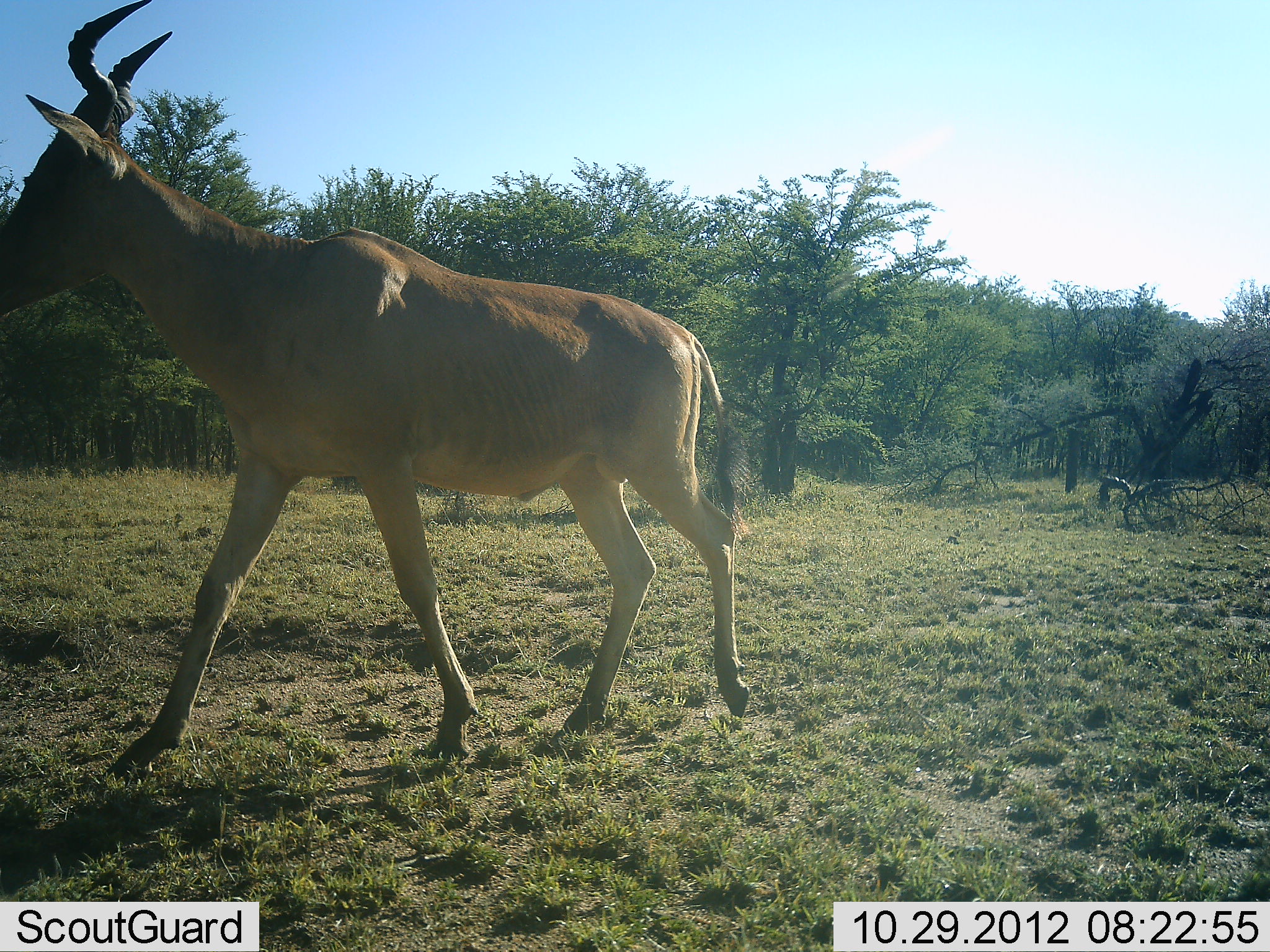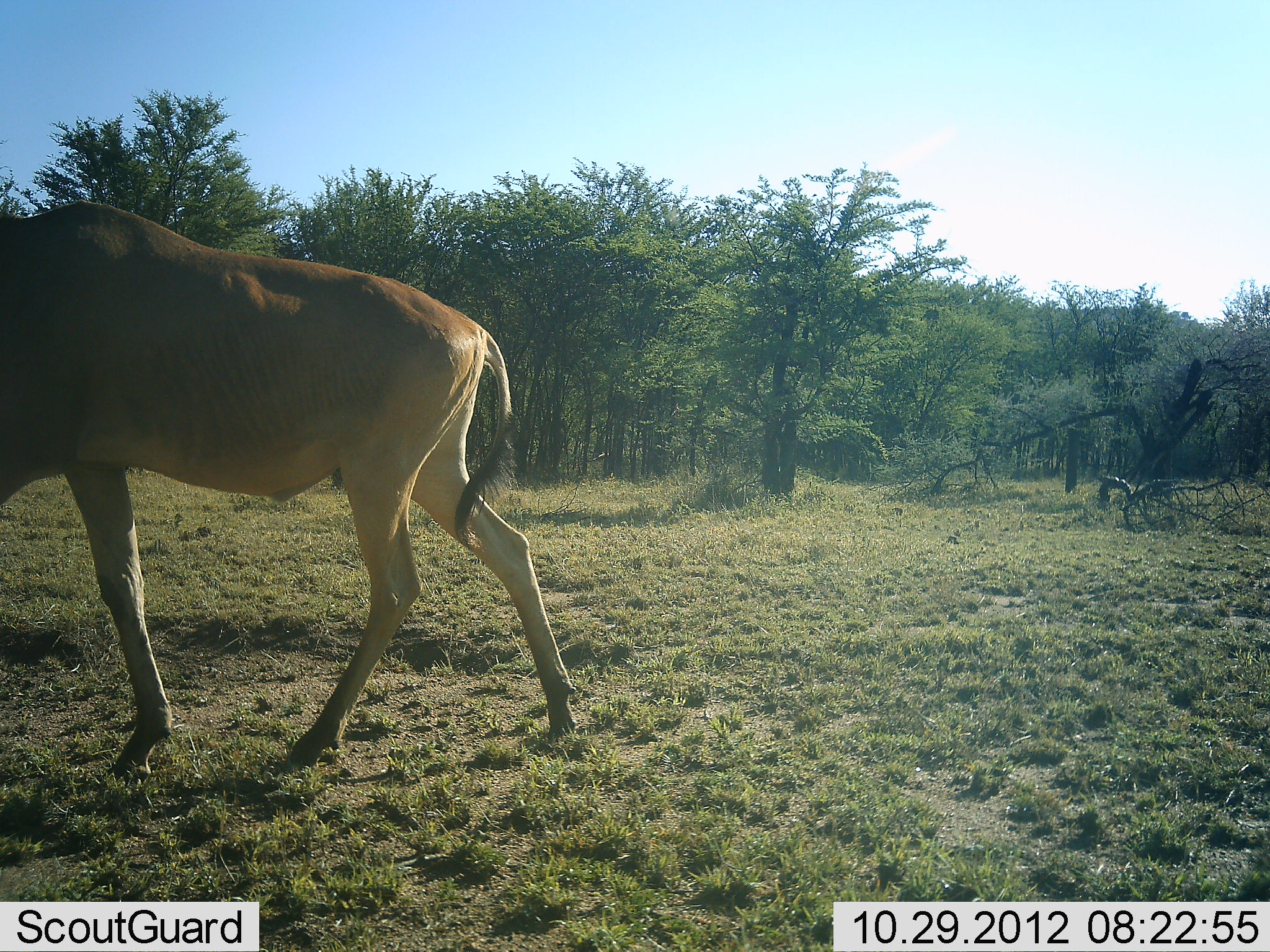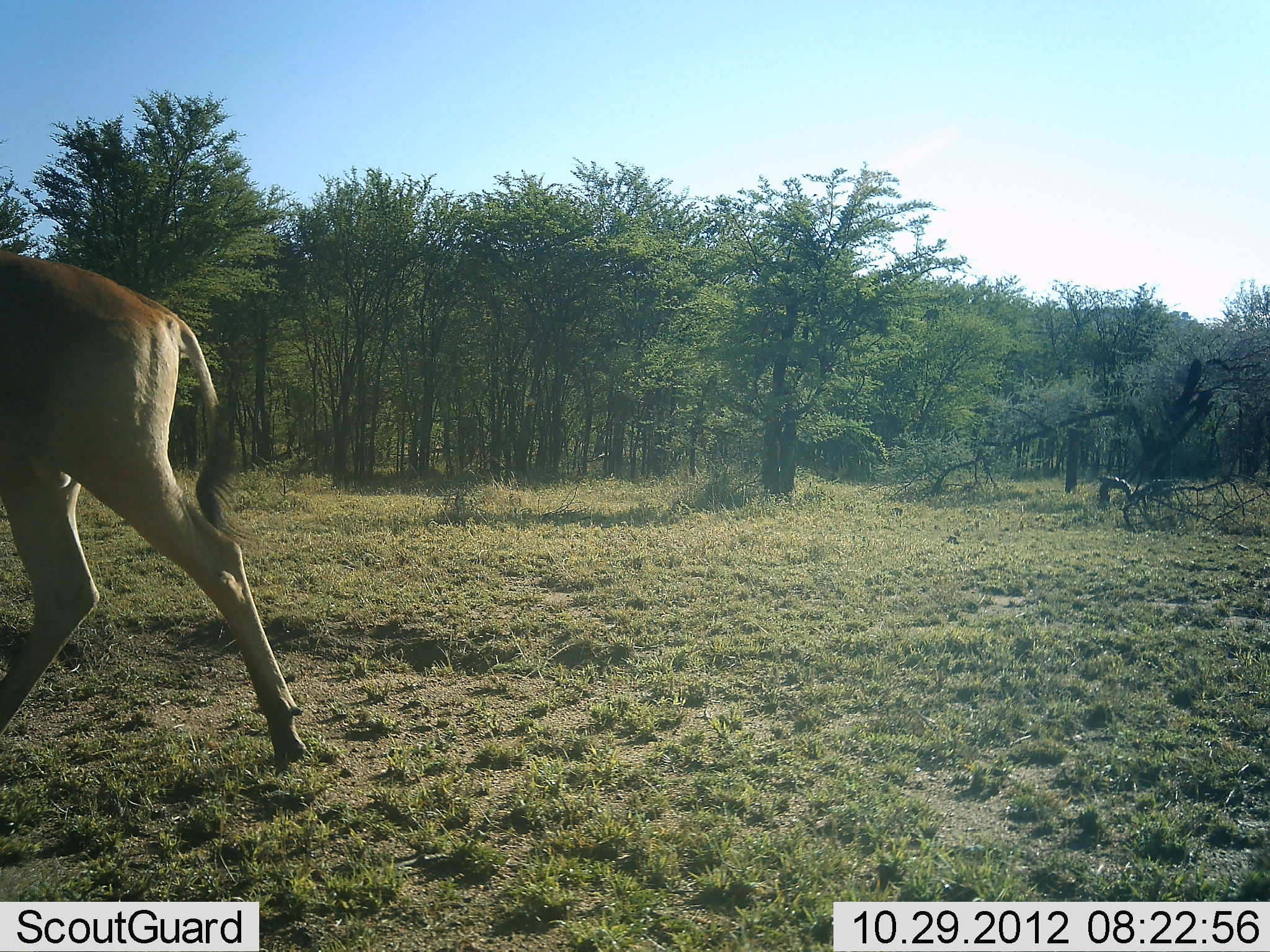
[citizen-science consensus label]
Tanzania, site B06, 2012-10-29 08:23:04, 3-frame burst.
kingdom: Animalia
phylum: Chordata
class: Mammalia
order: Artiodactyla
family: Bovidae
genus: Alcelaphus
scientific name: Alcelaphus buselaphus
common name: hartebeest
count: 1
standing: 20%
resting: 0%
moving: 90%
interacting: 0%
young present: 0%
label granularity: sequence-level